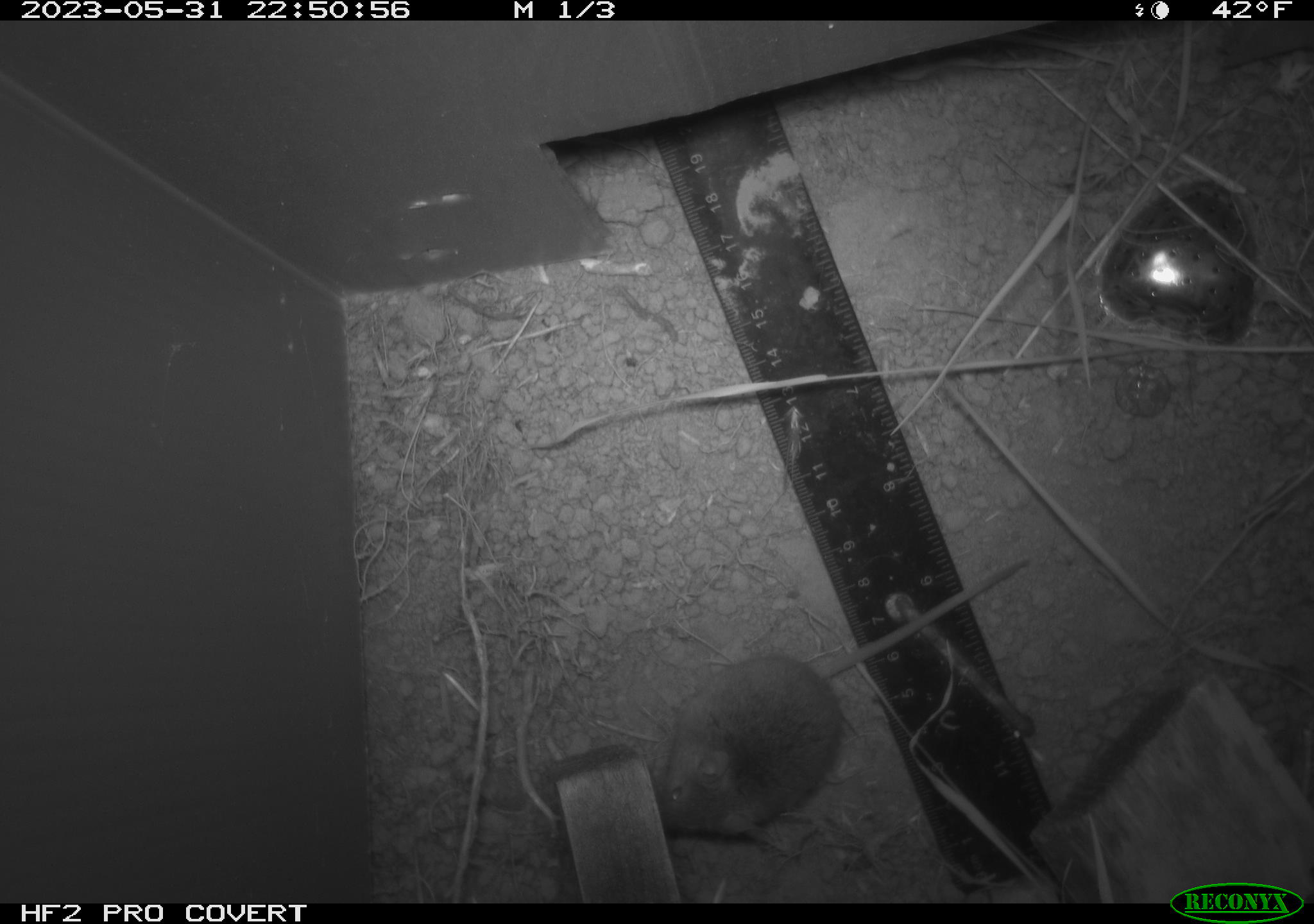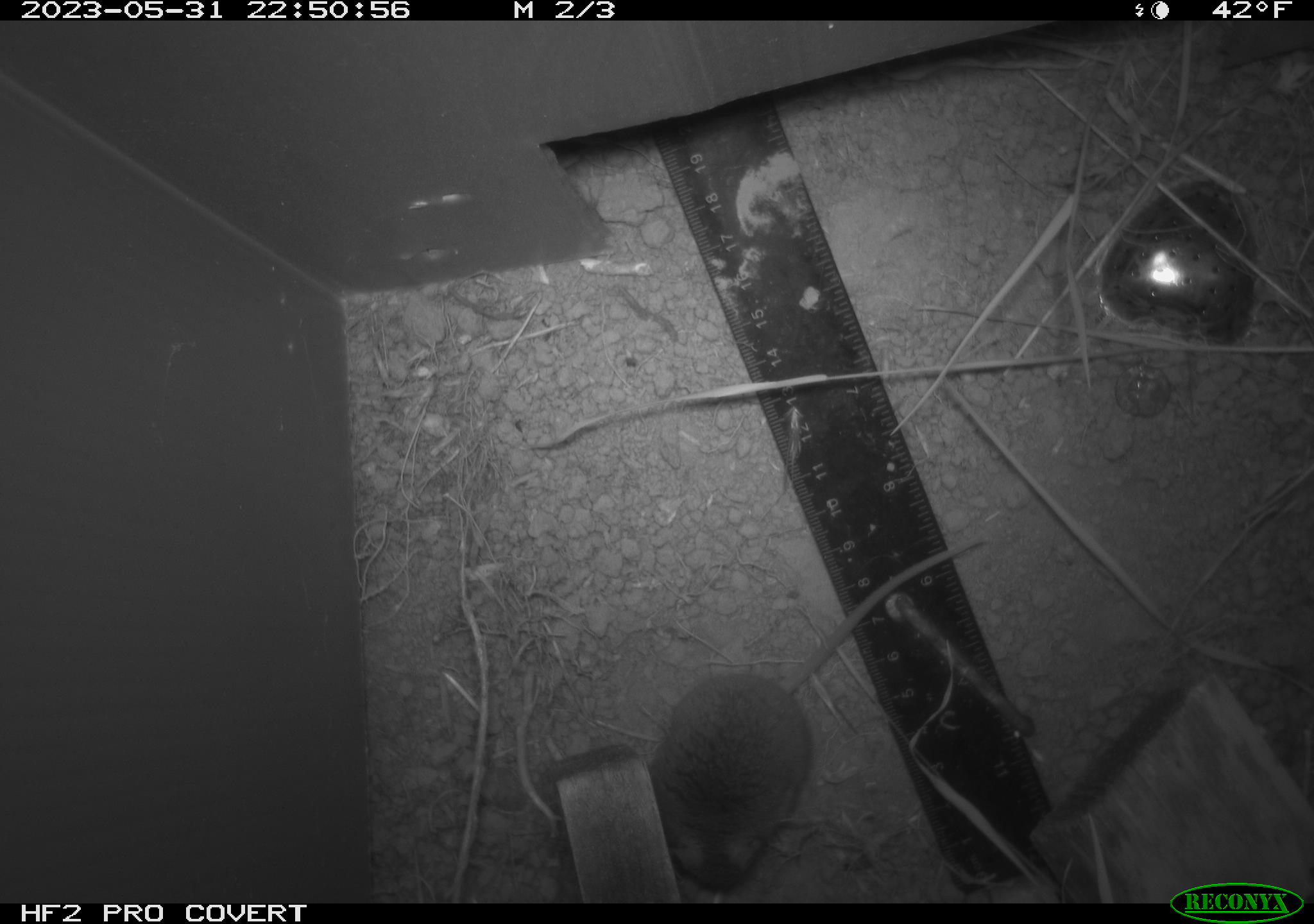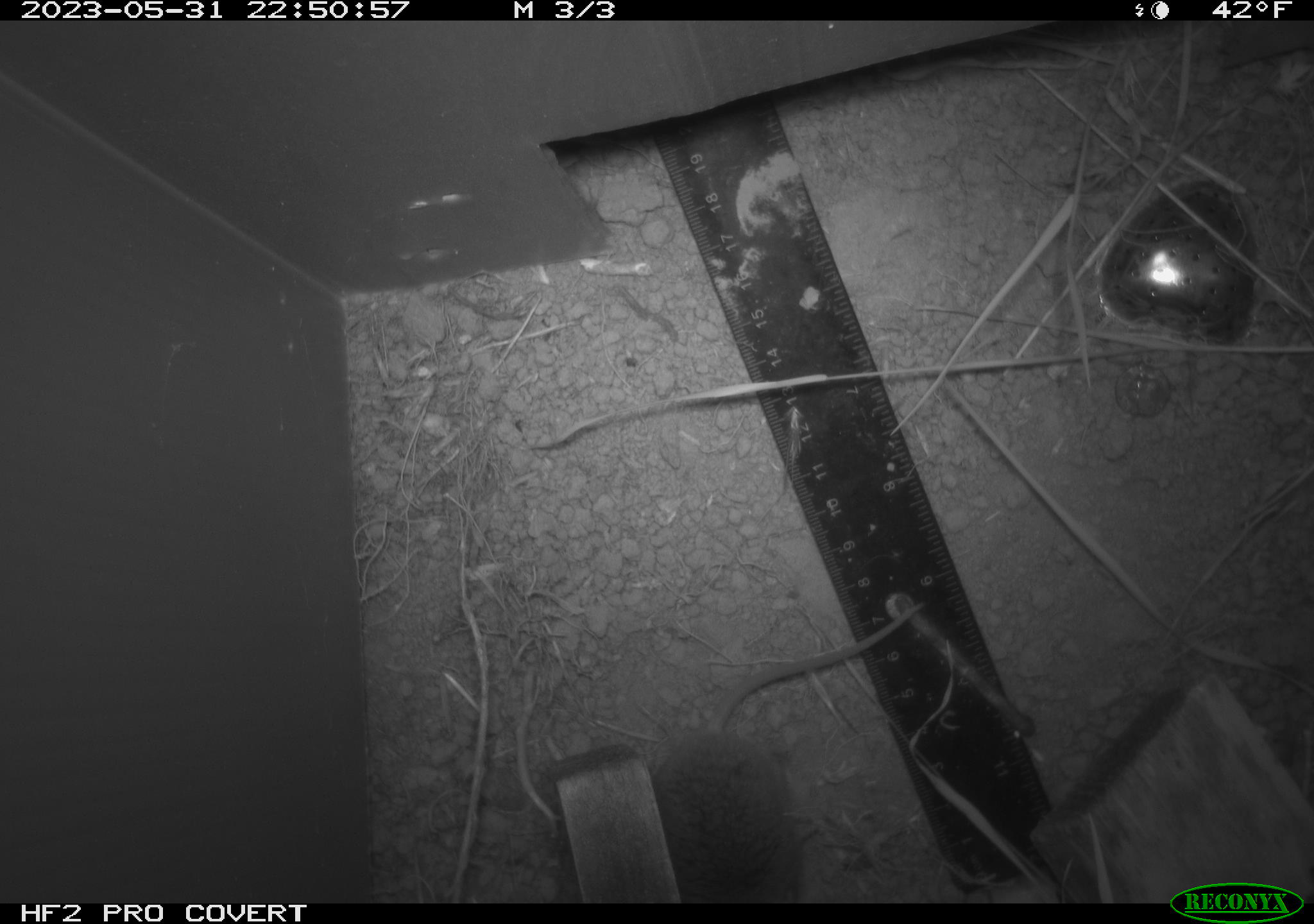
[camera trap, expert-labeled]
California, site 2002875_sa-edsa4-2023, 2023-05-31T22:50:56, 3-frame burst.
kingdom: Animalia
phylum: Chordata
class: Mammalia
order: Rodentia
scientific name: Rodentia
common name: mouse species